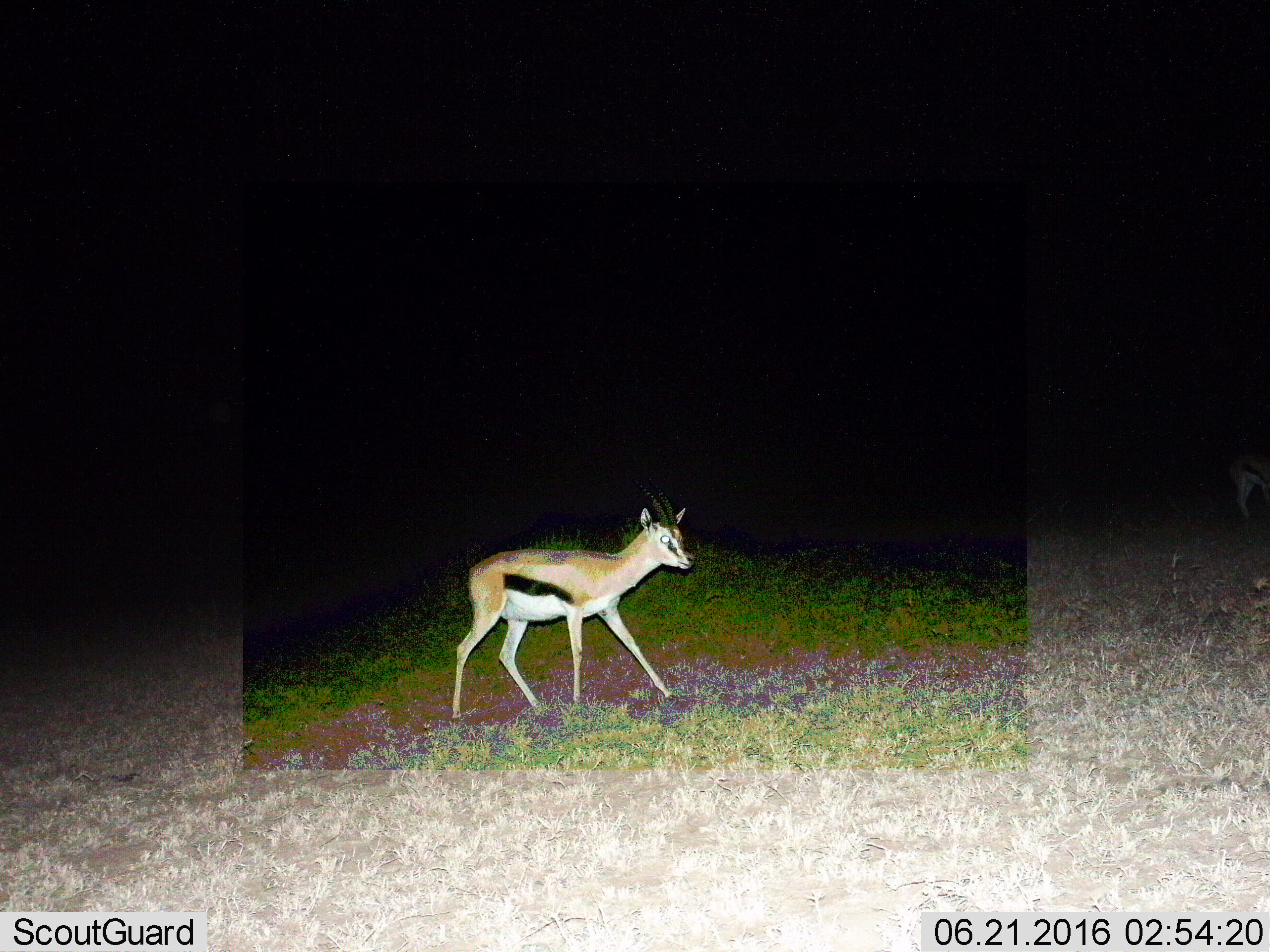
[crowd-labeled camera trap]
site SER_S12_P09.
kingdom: Animalia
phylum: Chordata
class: Mammalia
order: Artiodactyla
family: Bovidae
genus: Eudorcas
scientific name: Eudorcas thomsonii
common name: thomson's gazelle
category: gazellethomsons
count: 1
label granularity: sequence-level